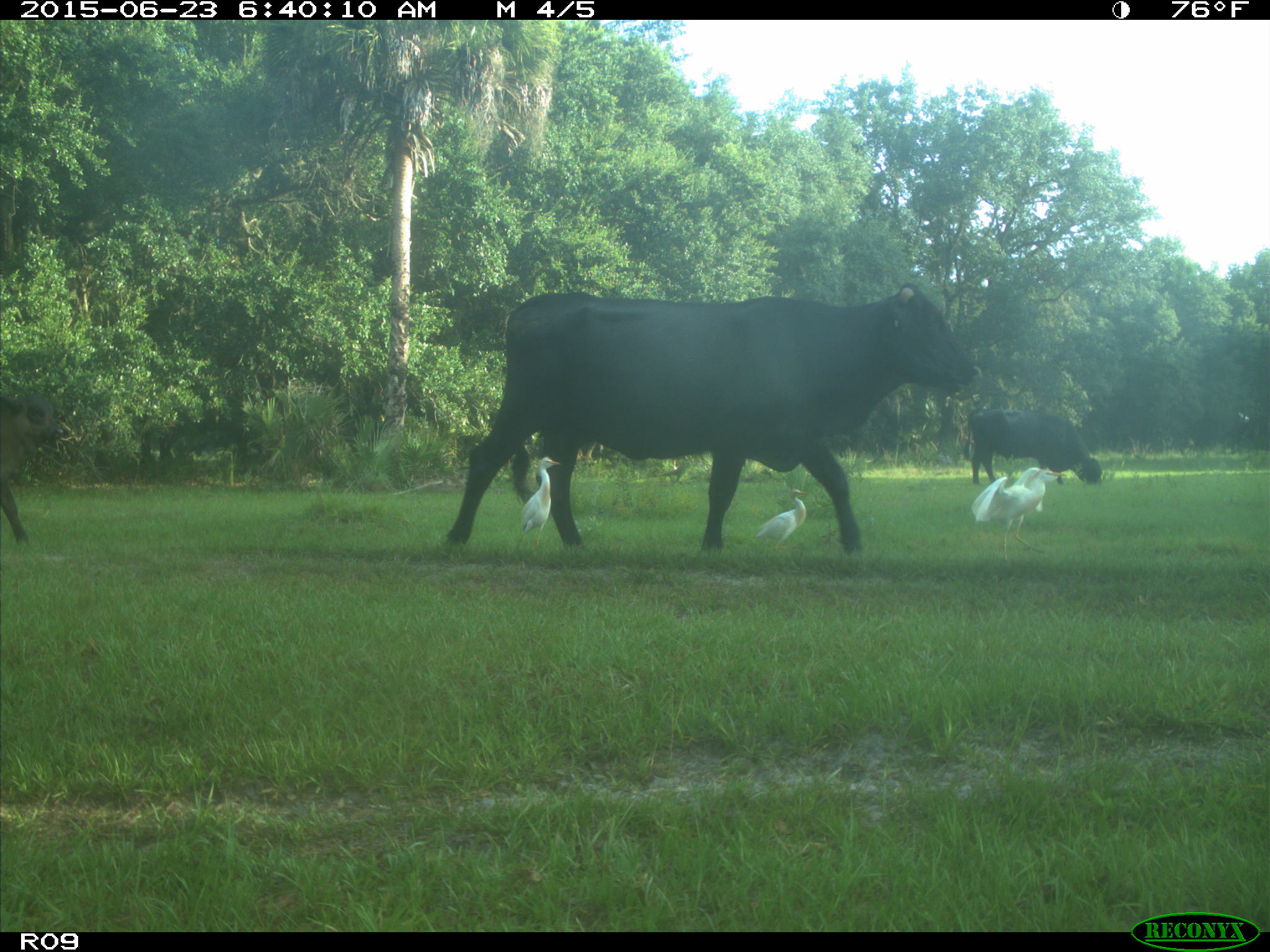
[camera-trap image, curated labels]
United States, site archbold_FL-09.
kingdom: Animalia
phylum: Chordata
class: Mammalia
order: Artiodactyla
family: Bovidae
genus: Bos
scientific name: Bos taurus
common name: domestic cow